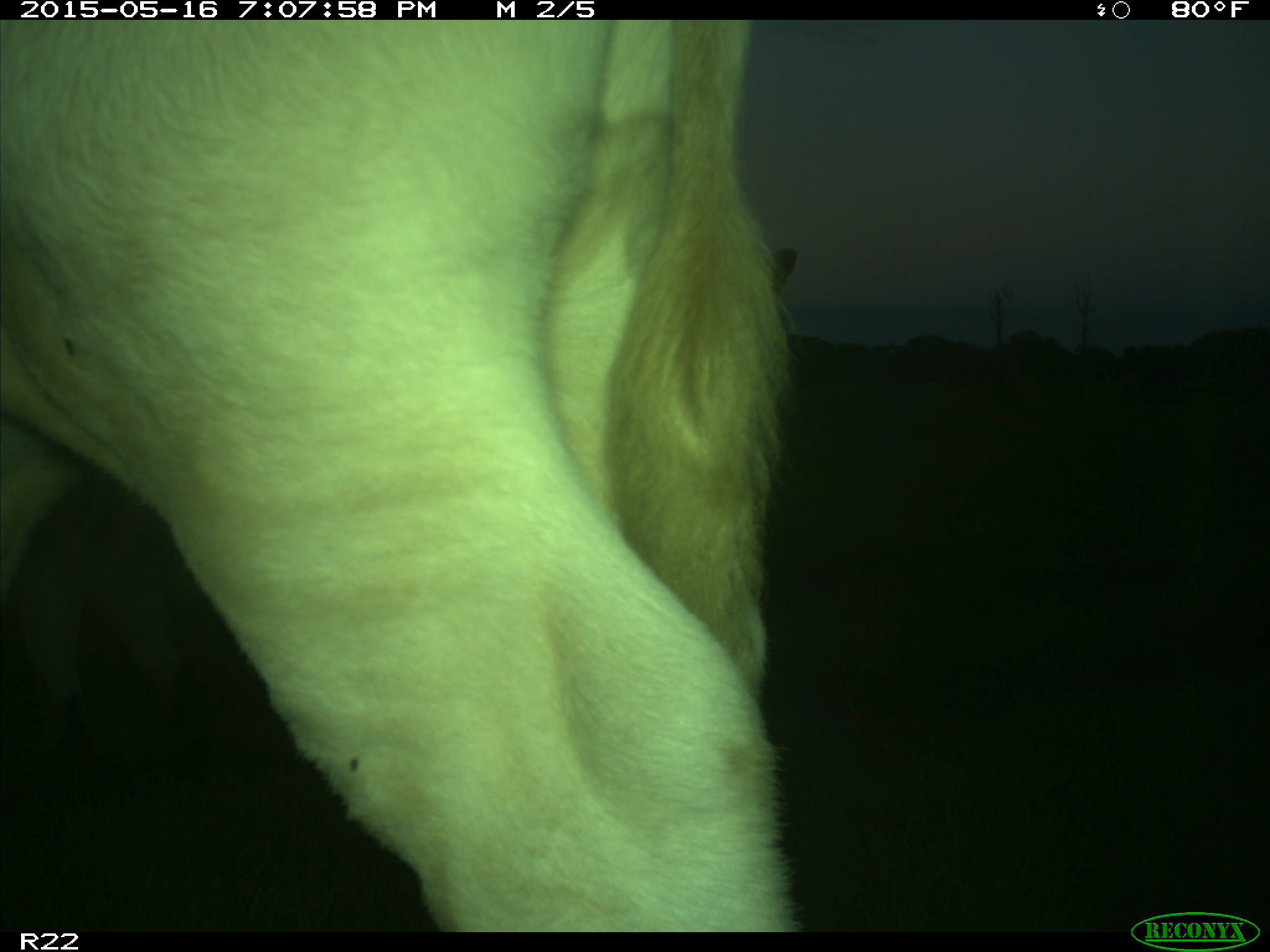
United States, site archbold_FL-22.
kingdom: Animalia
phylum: Chordata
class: Mammalia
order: Artiodactyla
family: Bovidae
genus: Bos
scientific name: Bos taurus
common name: domestic cow